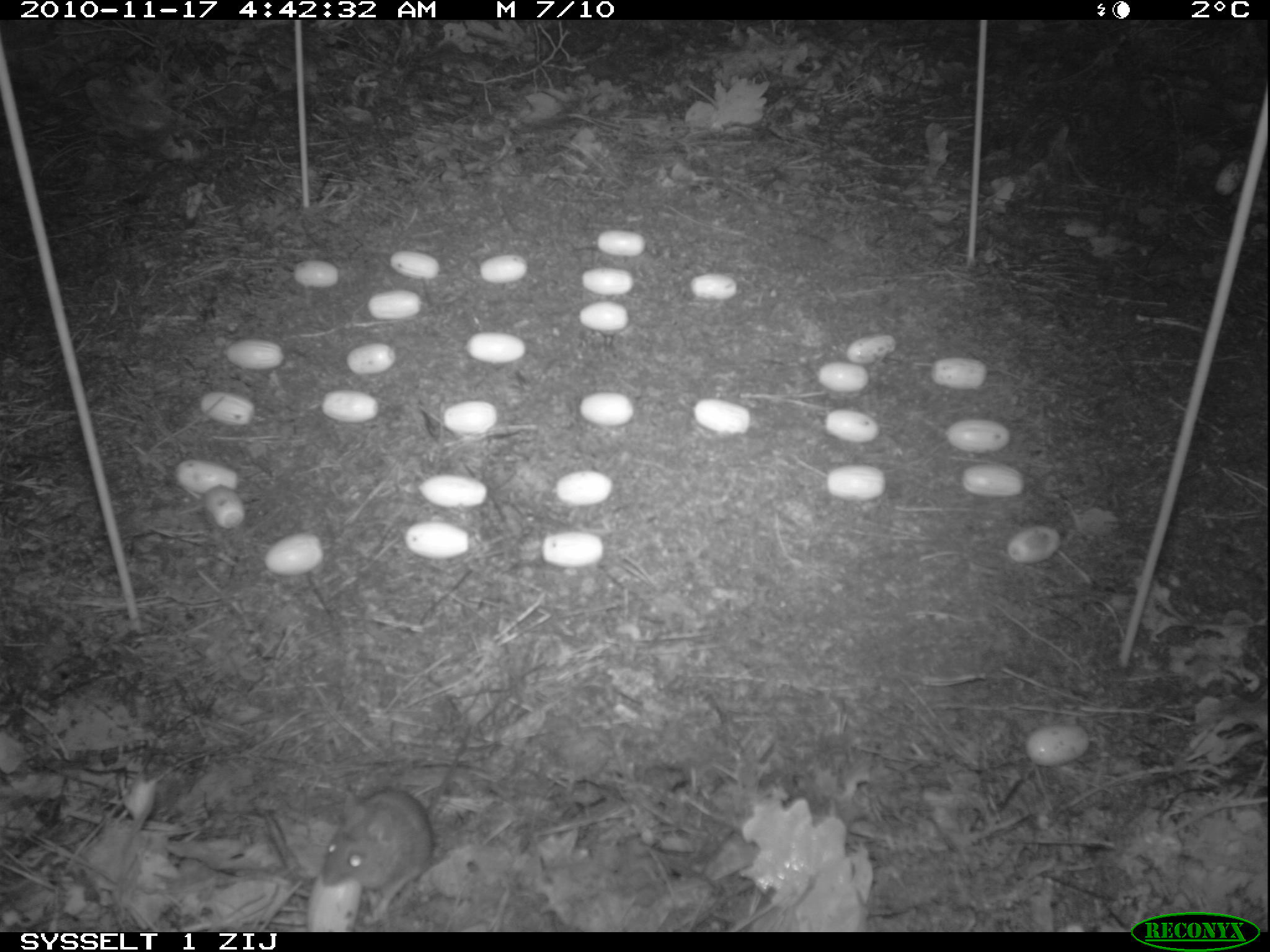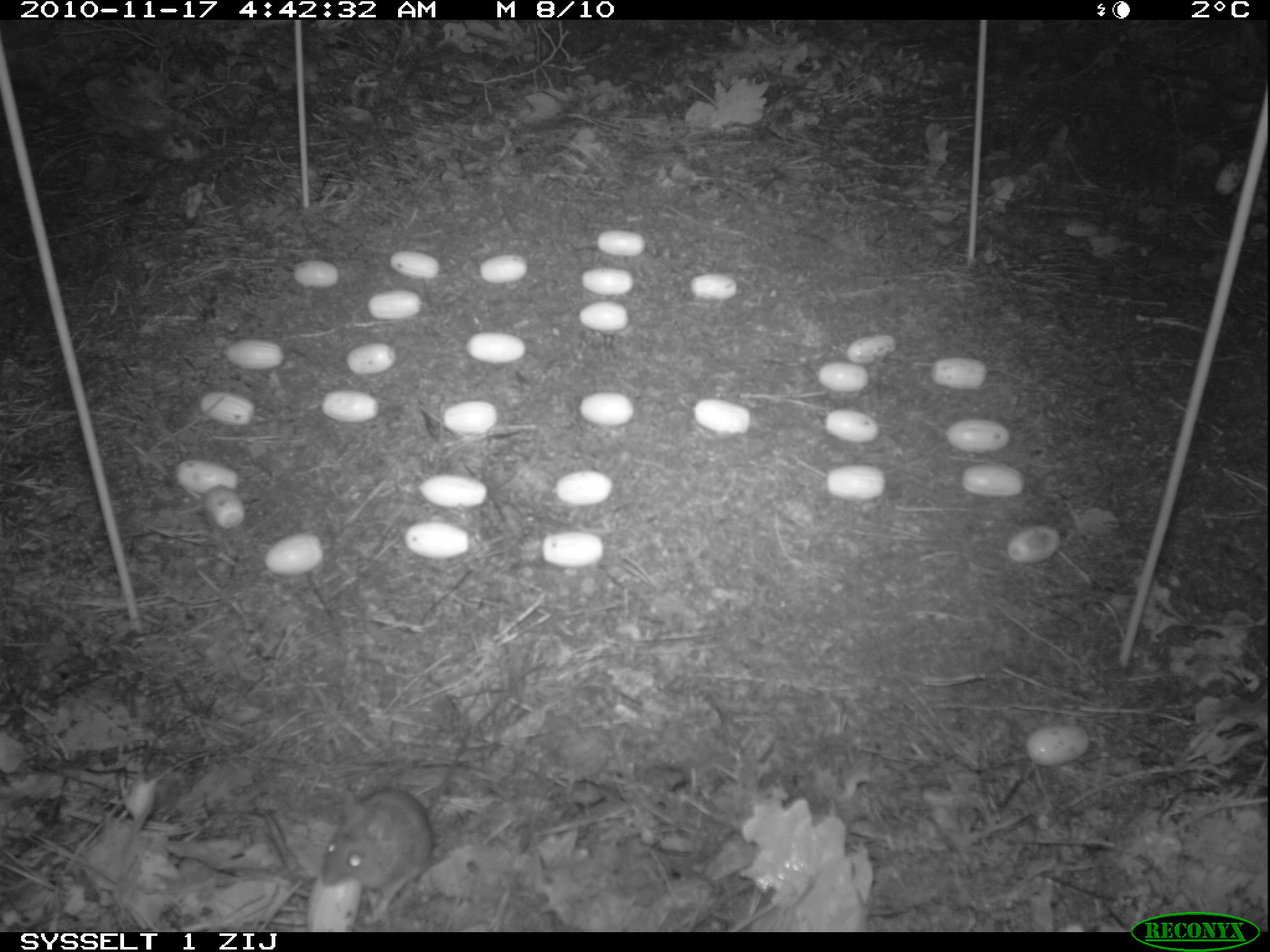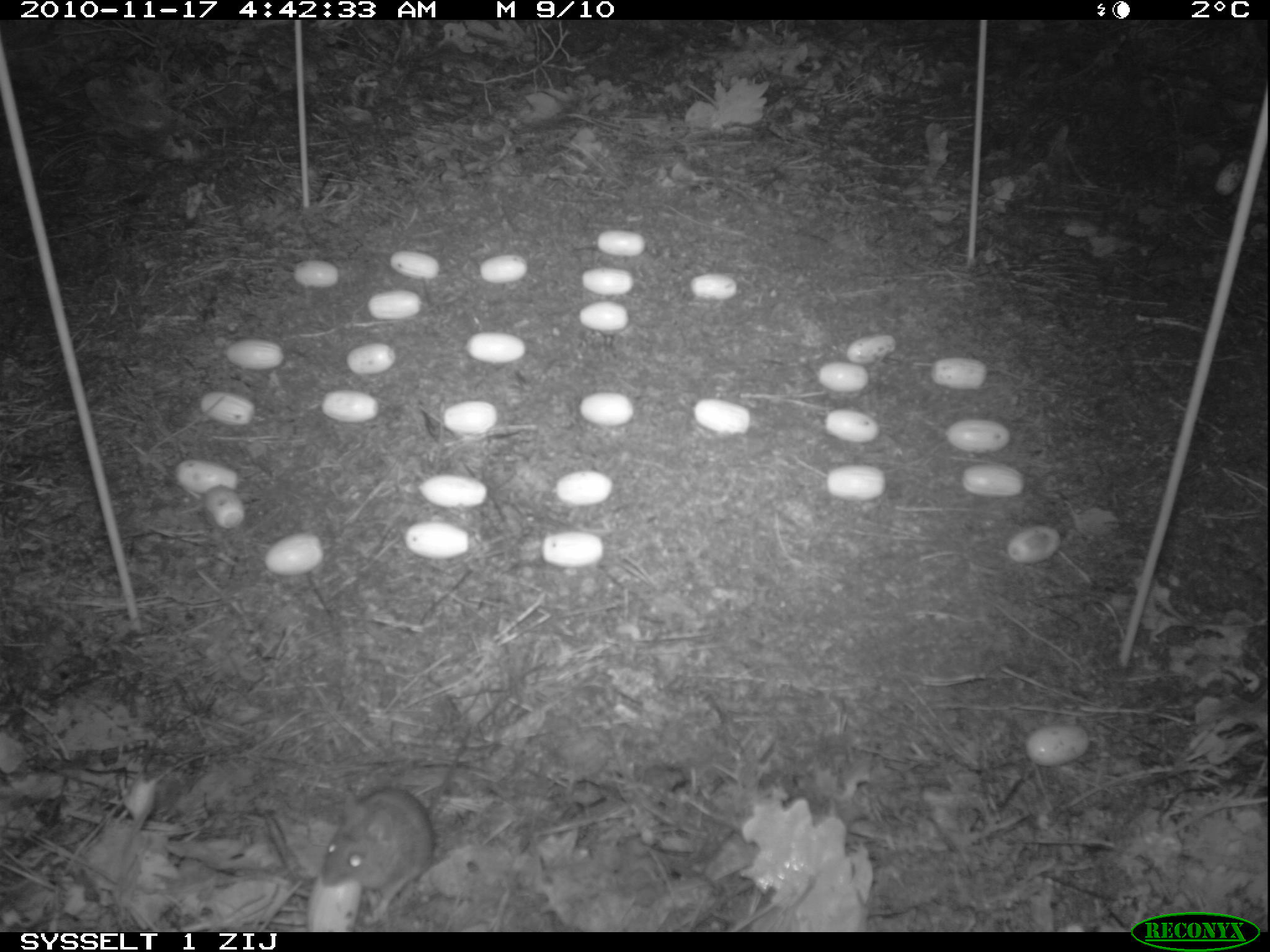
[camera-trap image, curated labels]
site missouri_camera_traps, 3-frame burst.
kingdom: Animalia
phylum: Chordata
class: Mammalia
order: Rodentia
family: Muridae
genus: Apodemus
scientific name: Apodemus sylvaticus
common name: wood mouse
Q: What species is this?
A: Wood mouse (Apodemus sylvaticus).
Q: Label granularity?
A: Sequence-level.